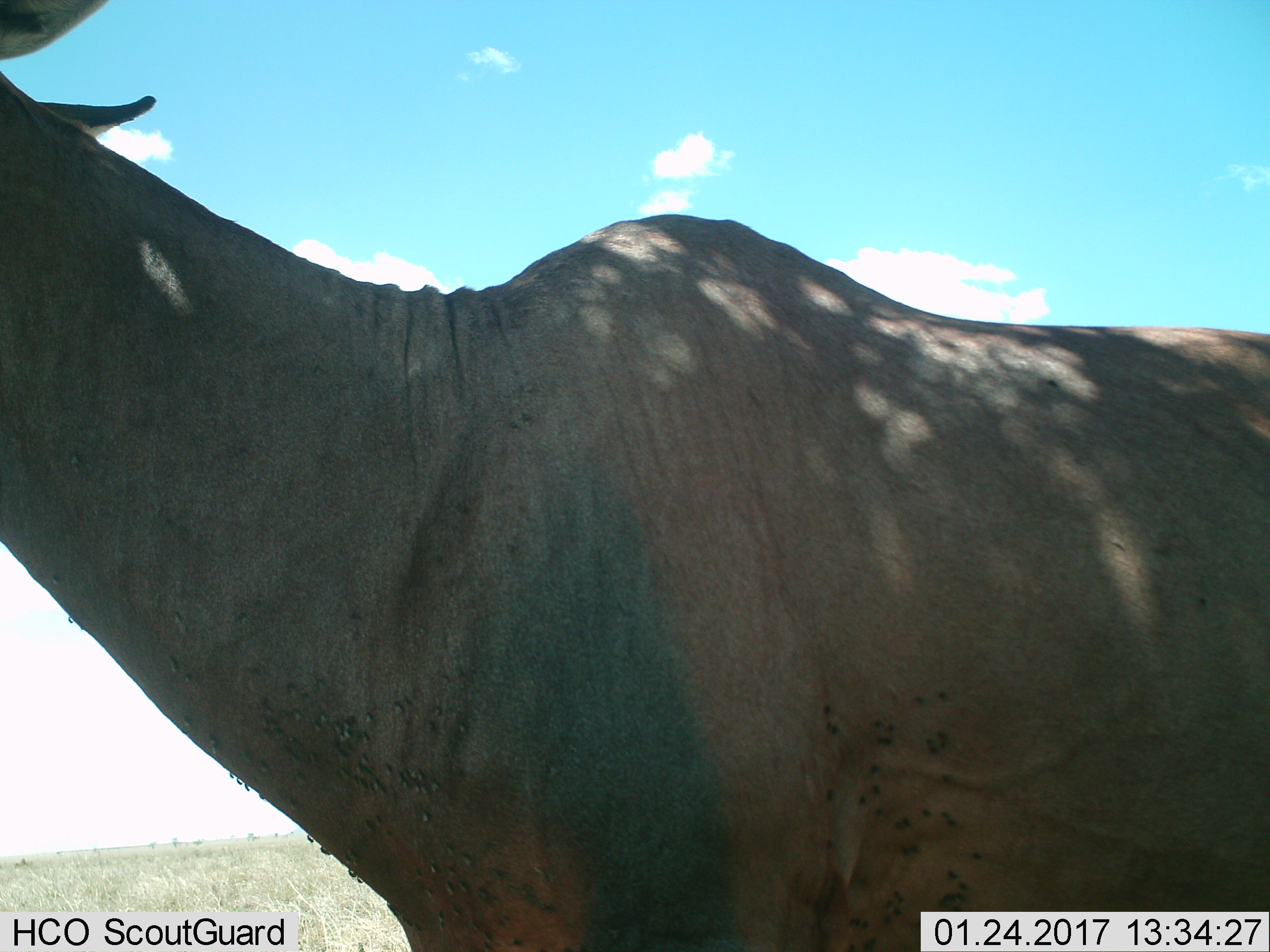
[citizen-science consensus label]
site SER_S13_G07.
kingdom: Animalia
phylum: Chordata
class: Mammalia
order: Artiodactyla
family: Bovidae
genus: Damaliscus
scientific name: Damaliscus lunatus jimela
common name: topi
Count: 1.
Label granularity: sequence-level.